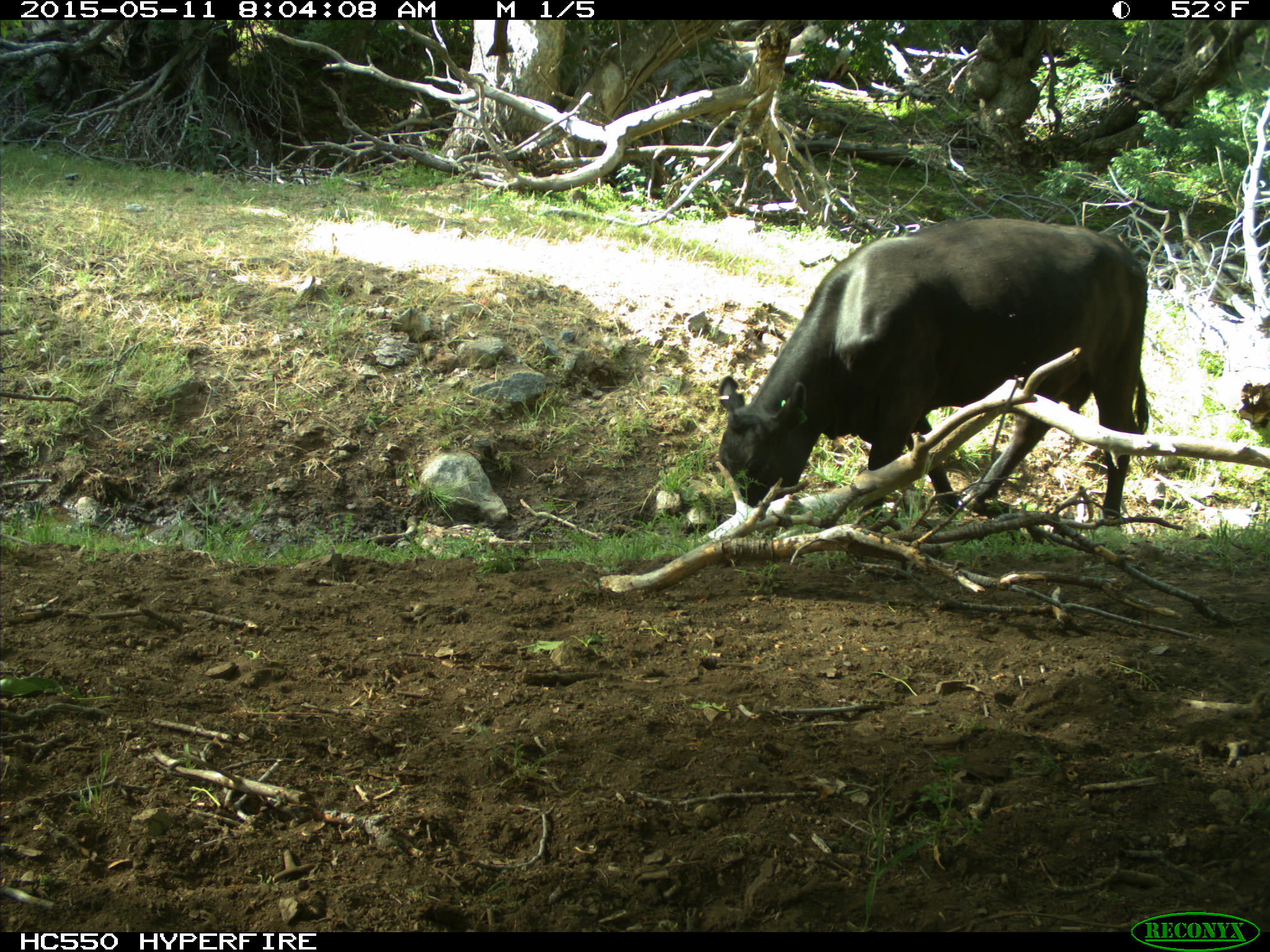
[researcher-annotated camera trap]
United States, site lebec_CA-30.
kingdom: Animalia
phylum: Chordata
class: Mammalia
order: Artiodactyla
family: Bovidae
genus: Bos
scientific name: Bos taurus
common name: domestic cow